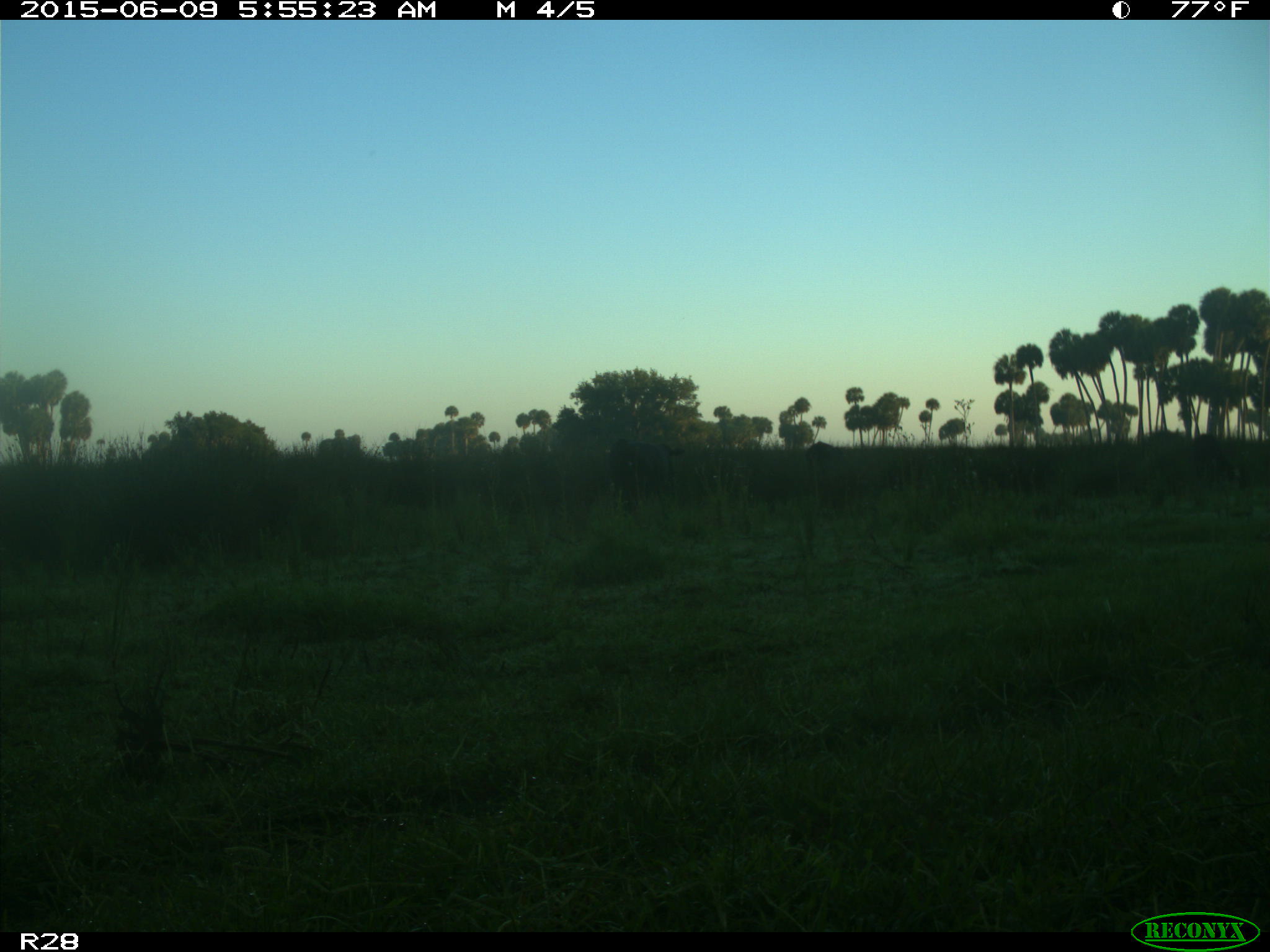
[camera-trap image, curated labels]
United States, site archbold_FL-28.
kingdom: Animalia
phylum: Chordata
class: Mammalia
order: Artiodactyla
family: Bovidae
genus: Bos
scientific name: Bos taurus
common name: domestic cow